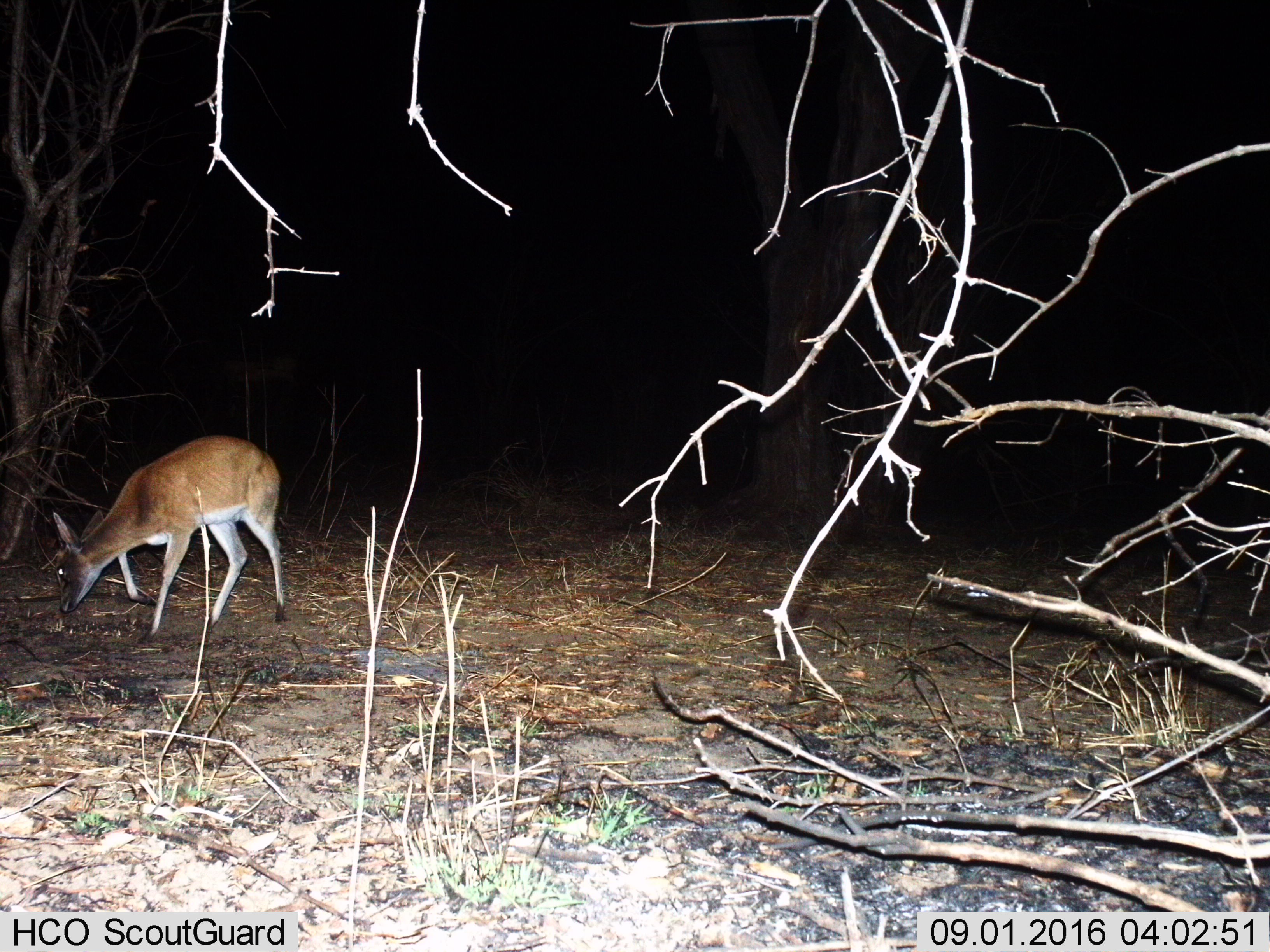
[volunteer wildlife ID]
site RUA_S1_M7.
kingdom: Animalia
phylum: Chordata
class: Mammalia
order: Artiodactyla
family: Bovidae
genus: Sylvicapra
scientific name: Sylvicapra grimmia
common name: common duiker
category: duikercommongrey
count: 1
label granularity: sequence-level